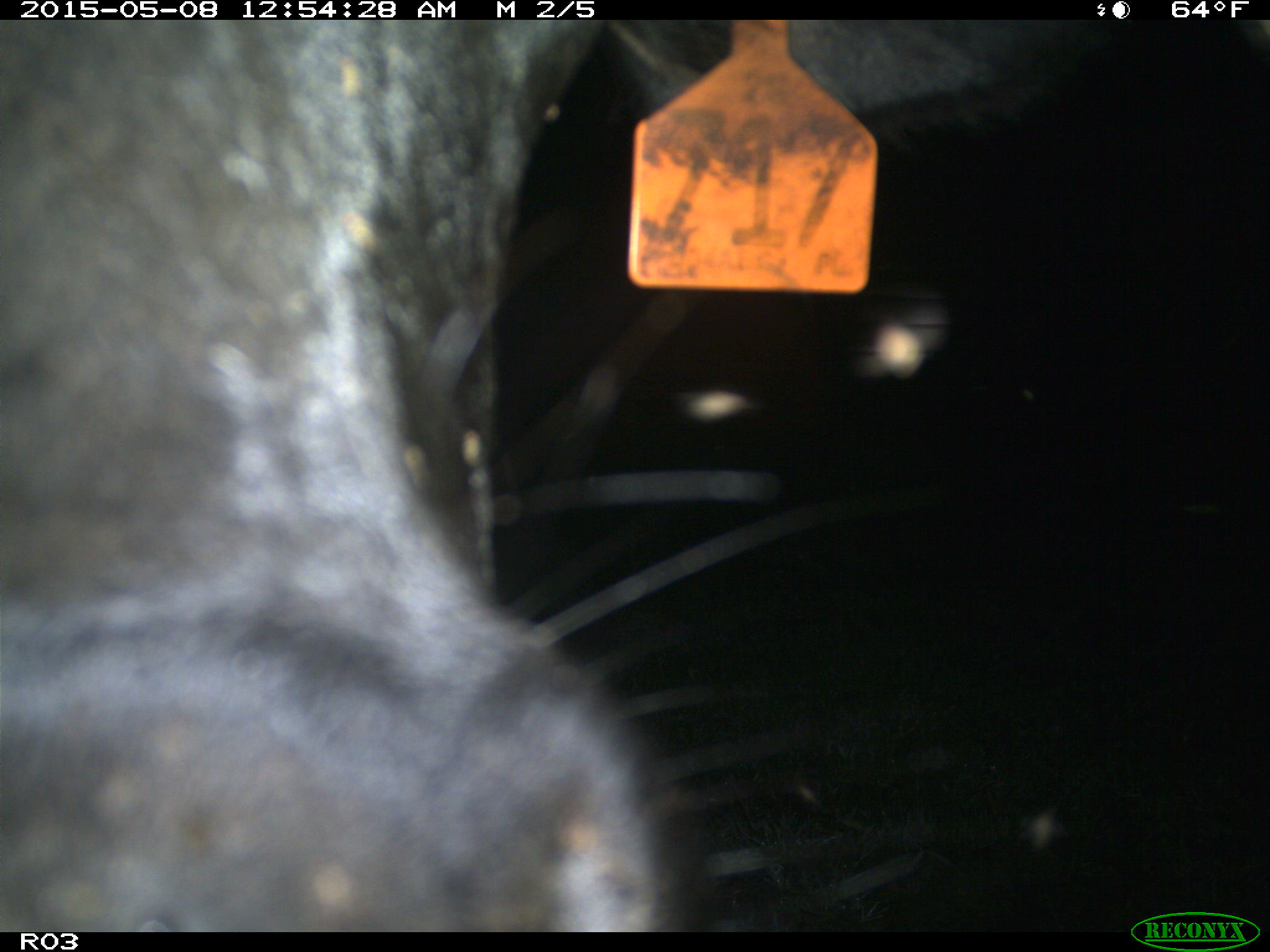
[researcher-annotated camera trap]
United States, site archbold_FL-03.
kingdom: Animalia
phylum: Chordata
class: Mammalia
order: Artiodactyla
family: Bovidae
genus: Bos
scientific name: Bos taurus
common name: domestic cow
Bos taurus (domestic cow).